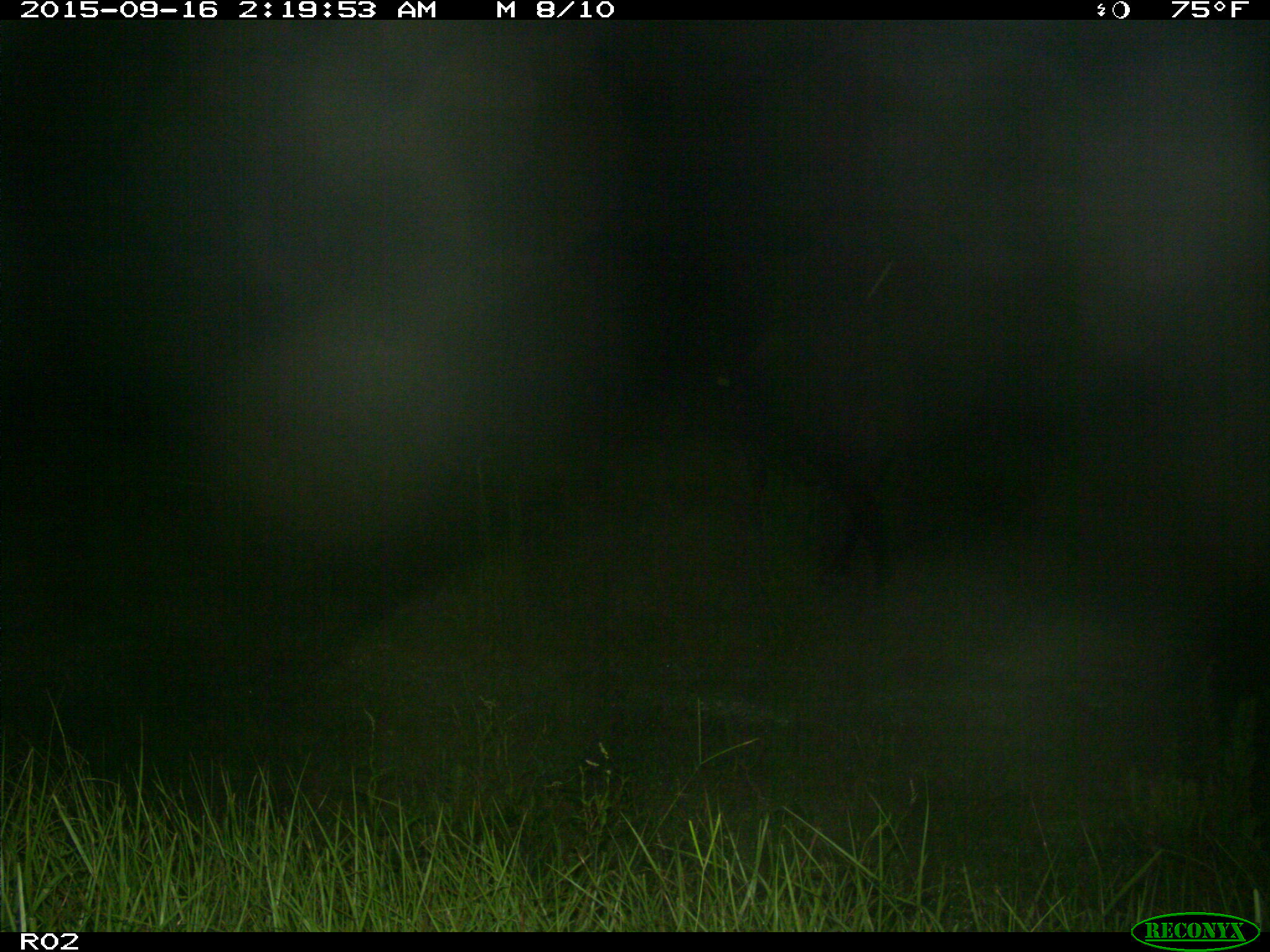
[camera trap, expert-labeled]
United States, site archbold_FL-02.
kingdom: Animalia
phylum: Chordata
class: Mammalia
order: Artiodactyla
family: Bovidae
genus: Bos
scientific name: Bos taurus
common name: domestic cow